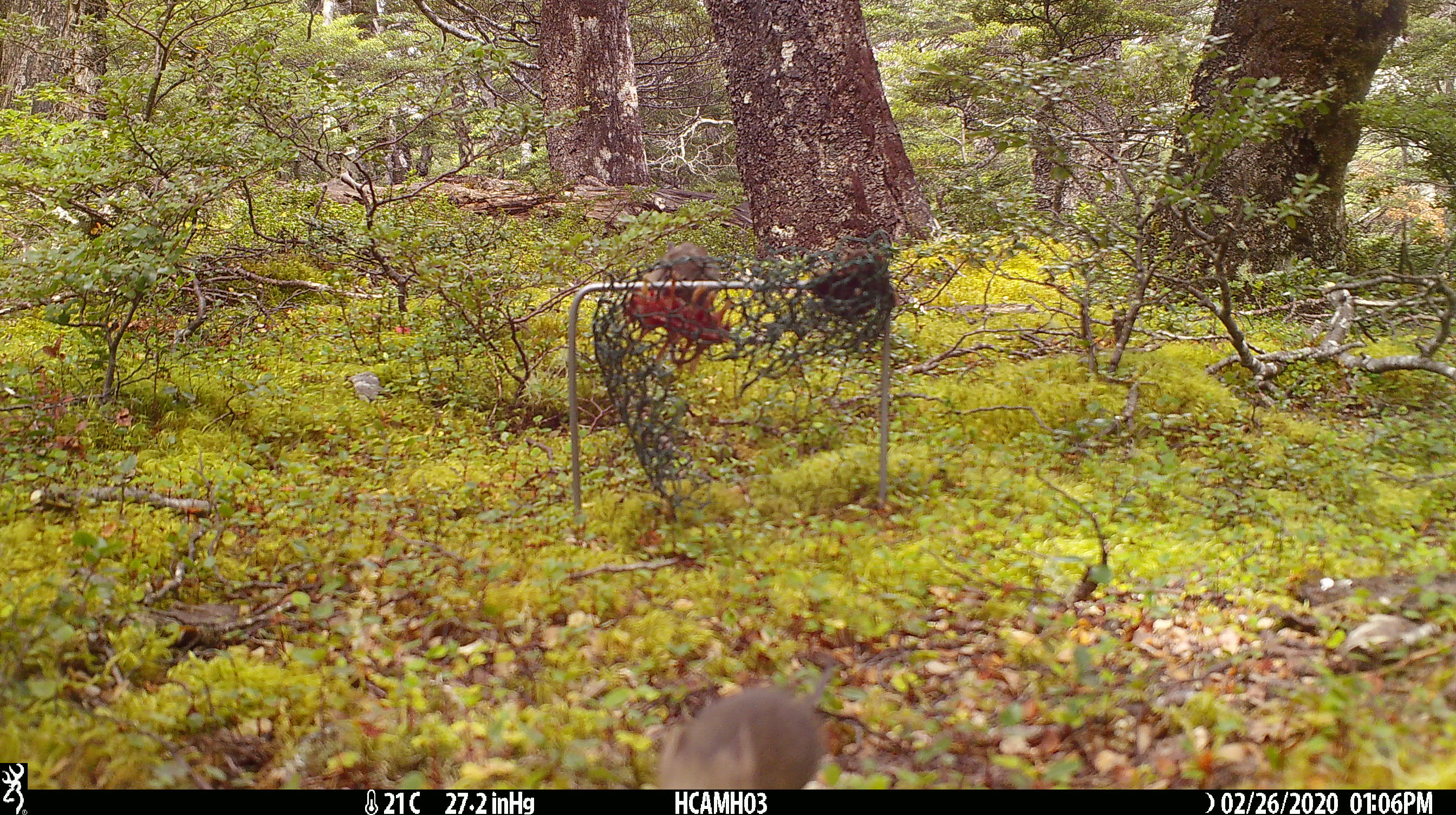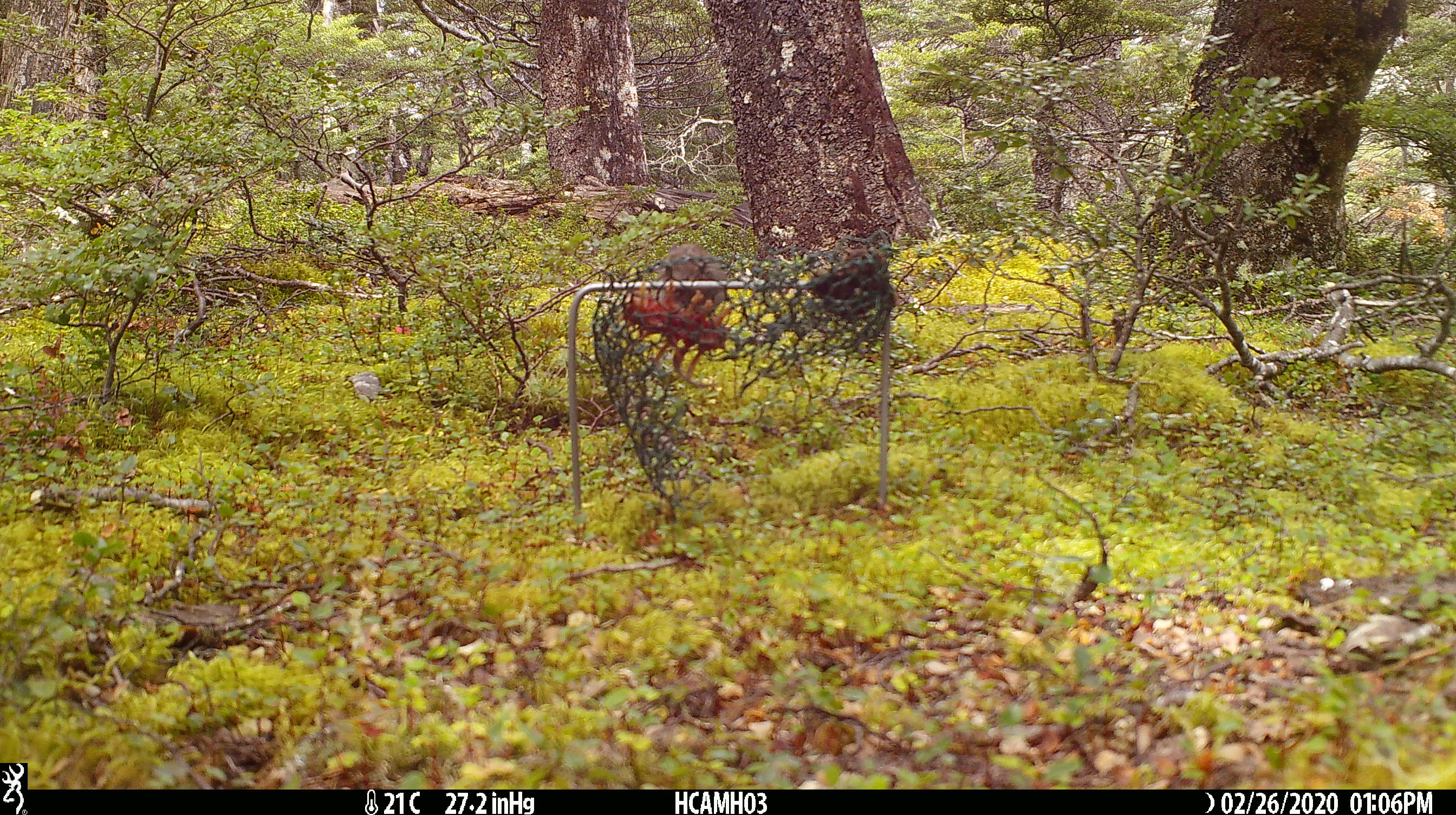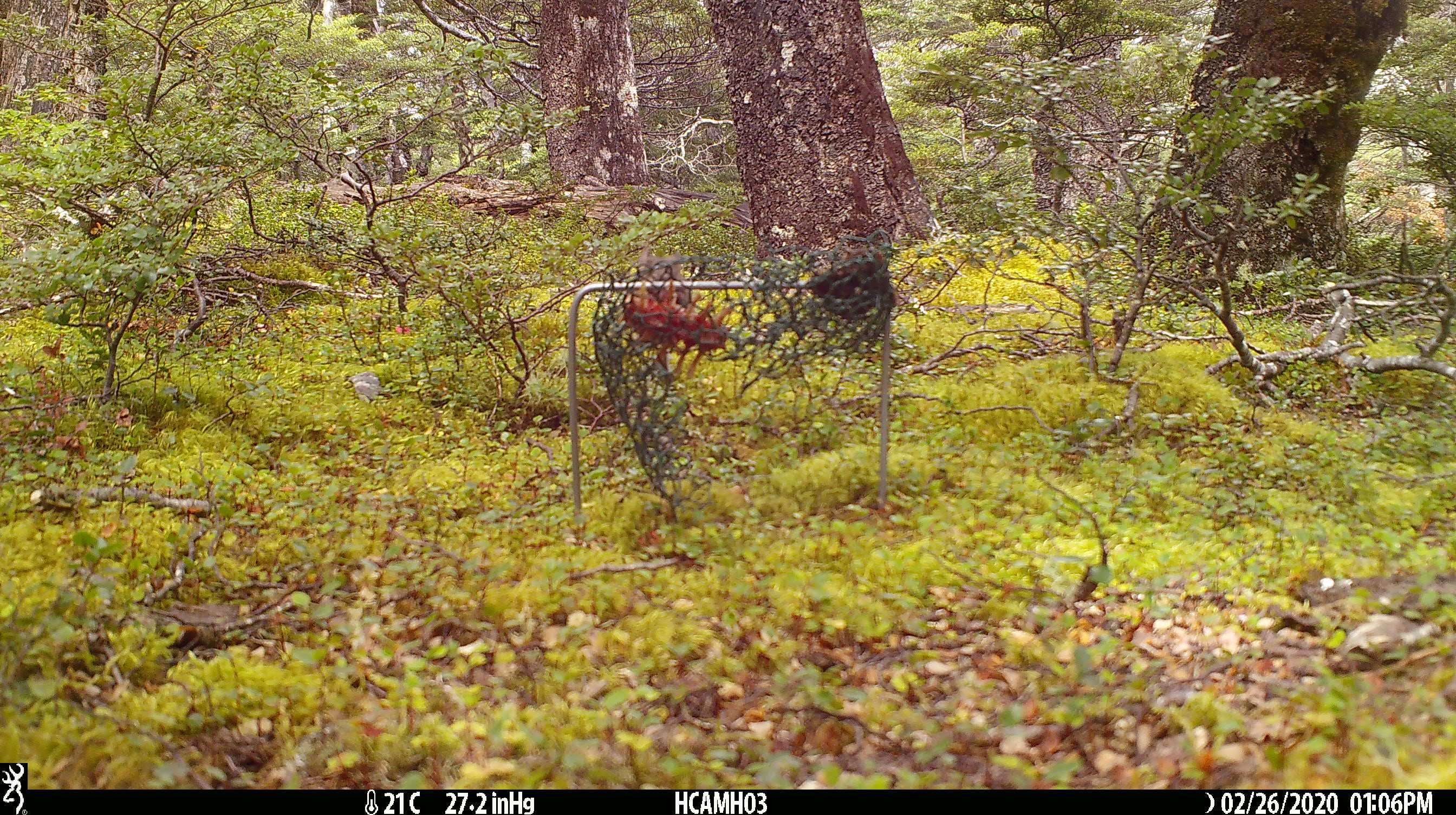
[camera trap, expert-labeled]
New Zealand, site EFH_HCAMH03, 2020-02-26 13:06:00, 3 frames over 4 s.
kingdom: Animalia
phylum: Chordata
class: Mammalia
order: Rodentia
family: Muridae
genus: Mus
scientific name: Mus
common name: mouse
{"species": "mouse (Mus)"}